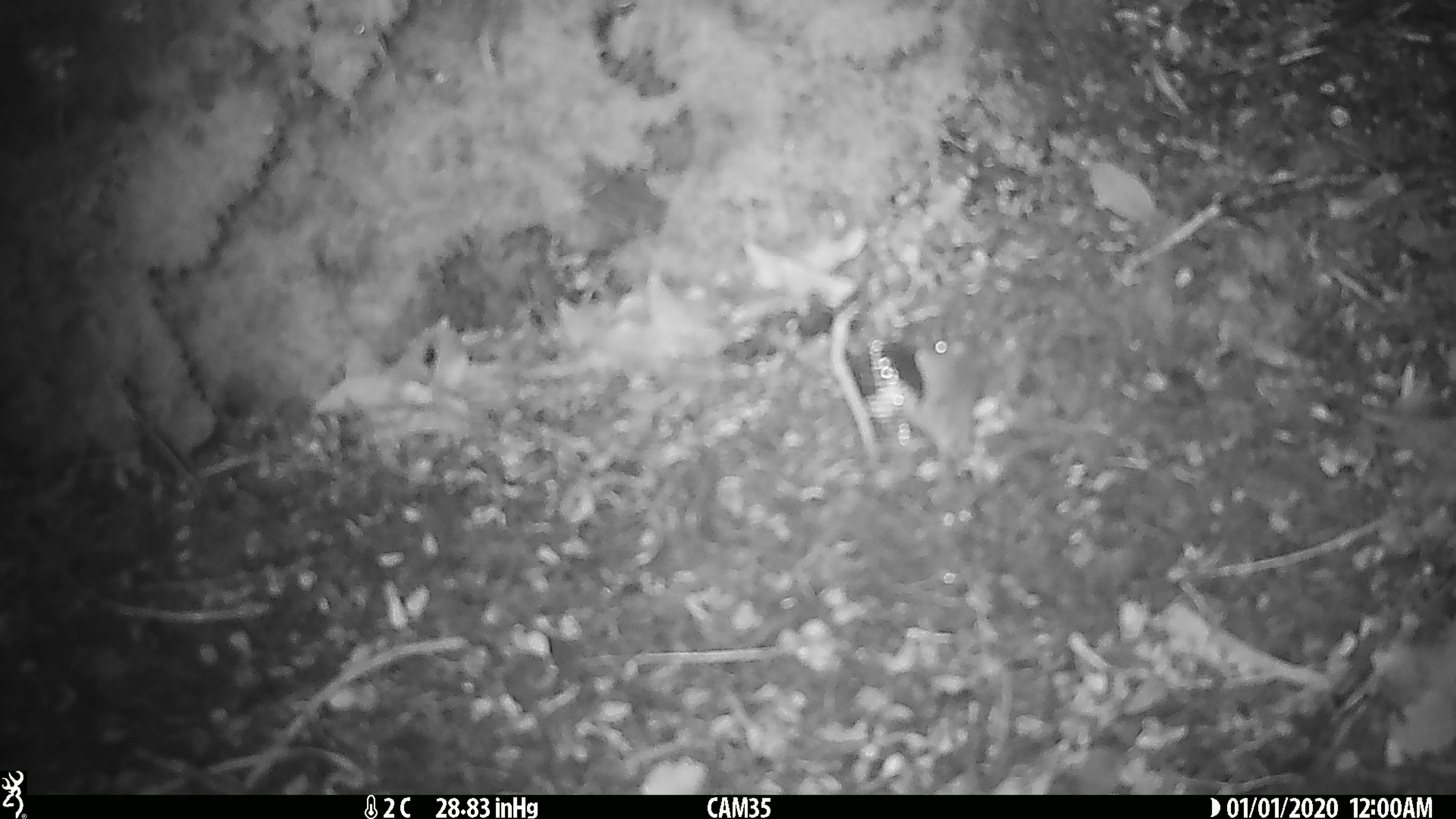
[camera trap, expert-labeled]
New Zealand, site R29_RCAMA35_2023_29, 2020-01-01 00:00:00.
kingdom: Animalia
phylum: Chordata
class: Mammalia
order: Rodentia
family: Muridae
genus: Mus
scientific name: Mus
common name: mouse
Mouse (Mus).